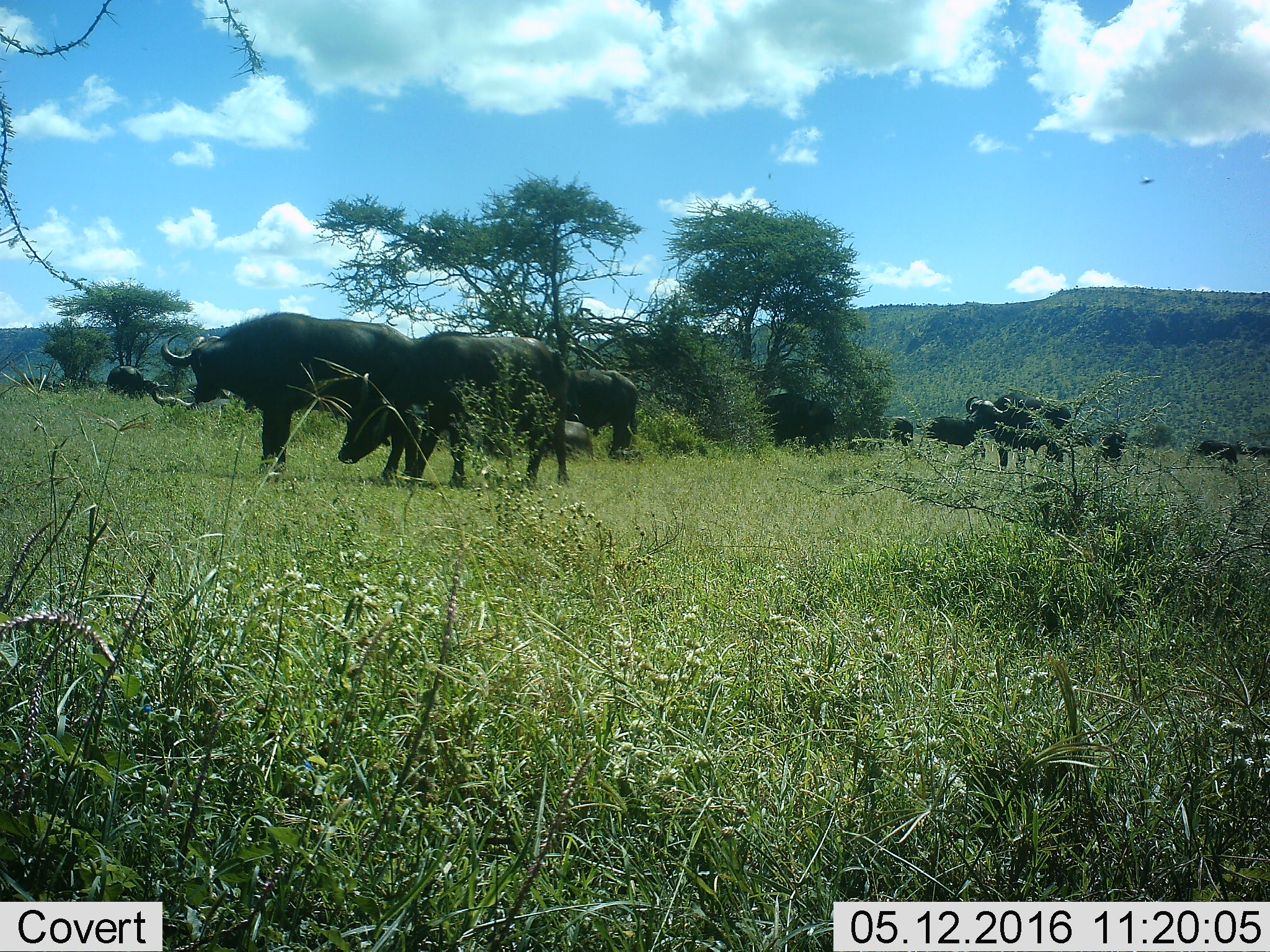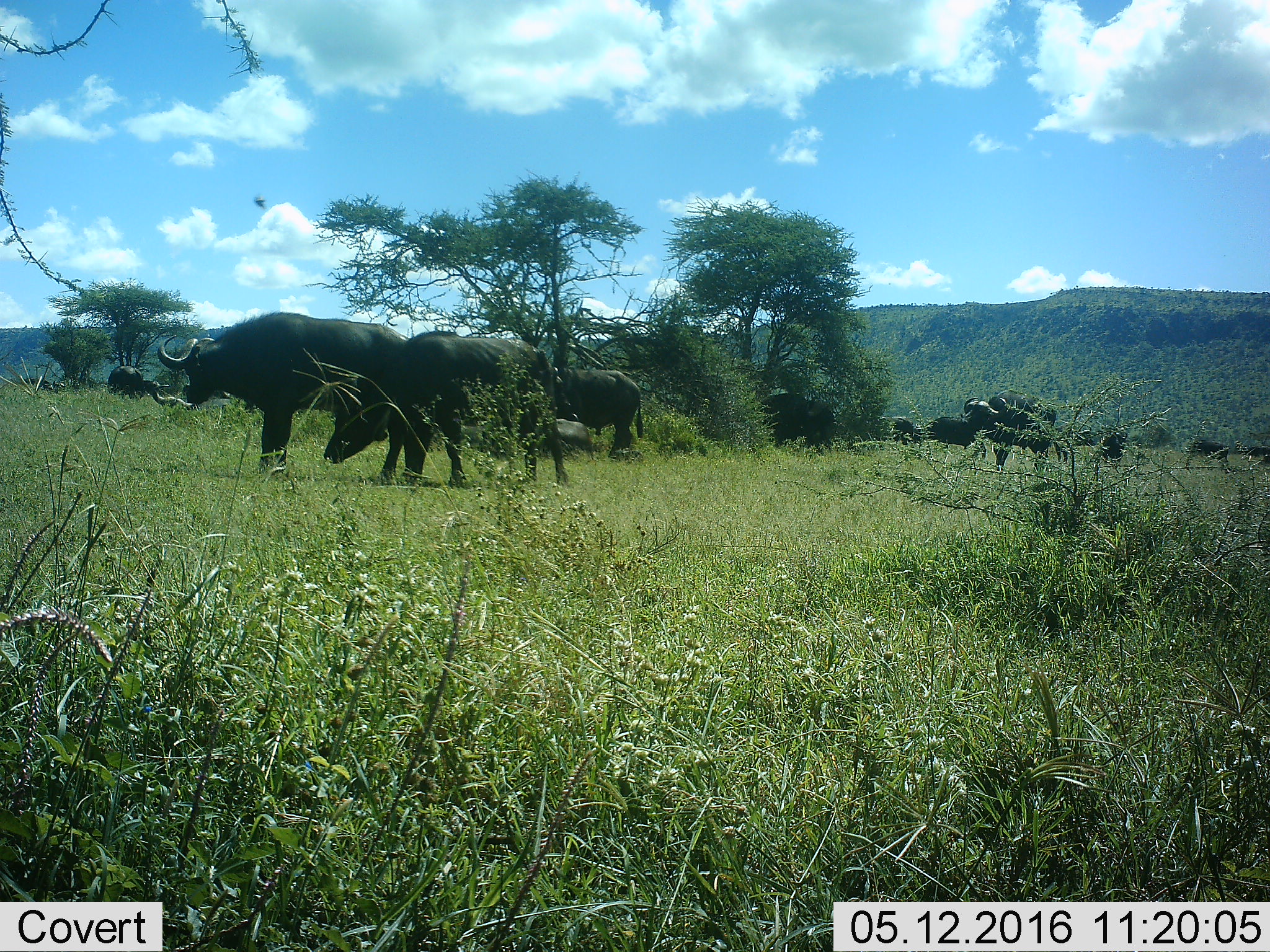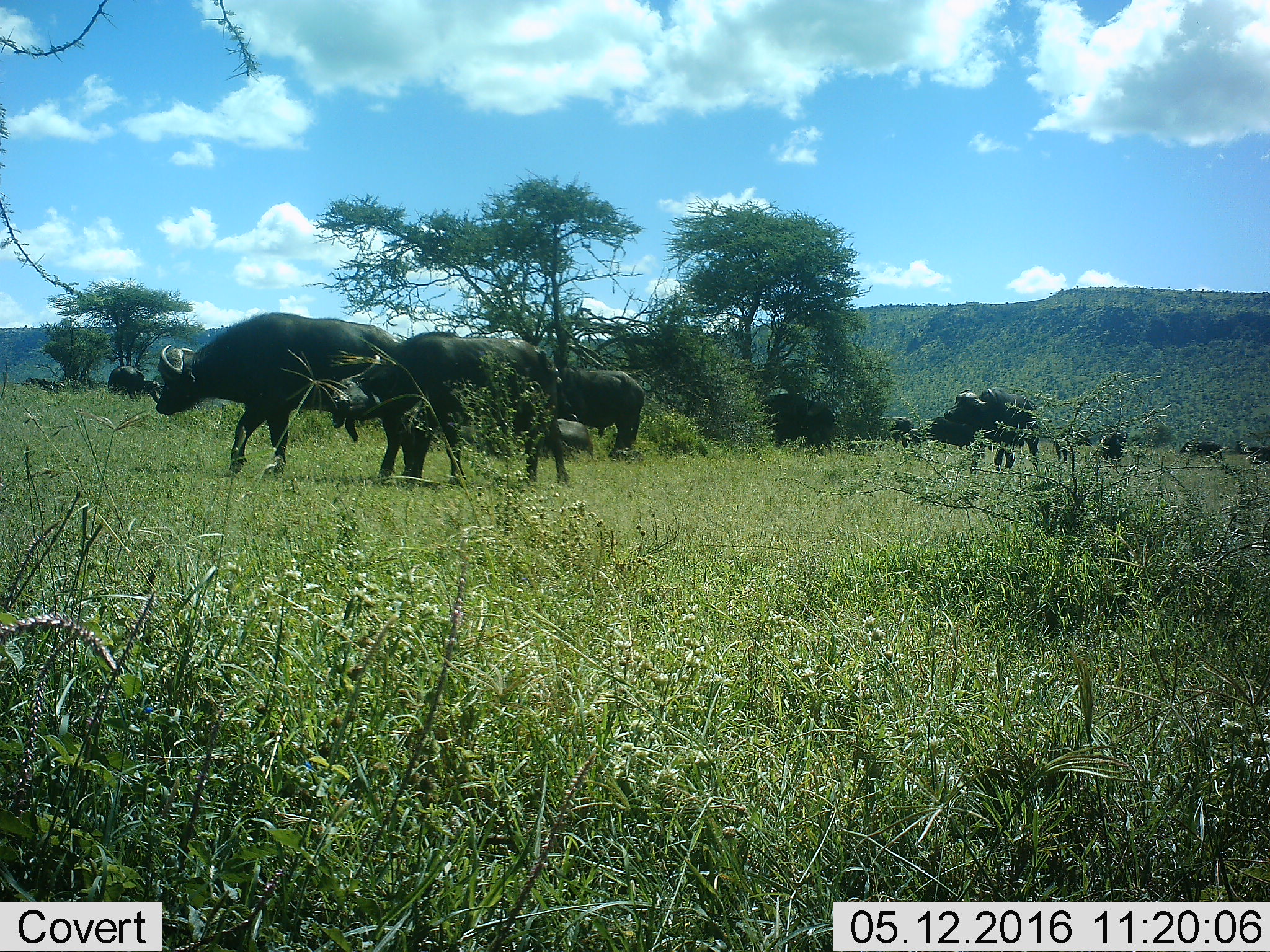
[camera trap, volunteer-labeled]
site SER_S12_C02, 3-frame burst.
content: unidentified animal